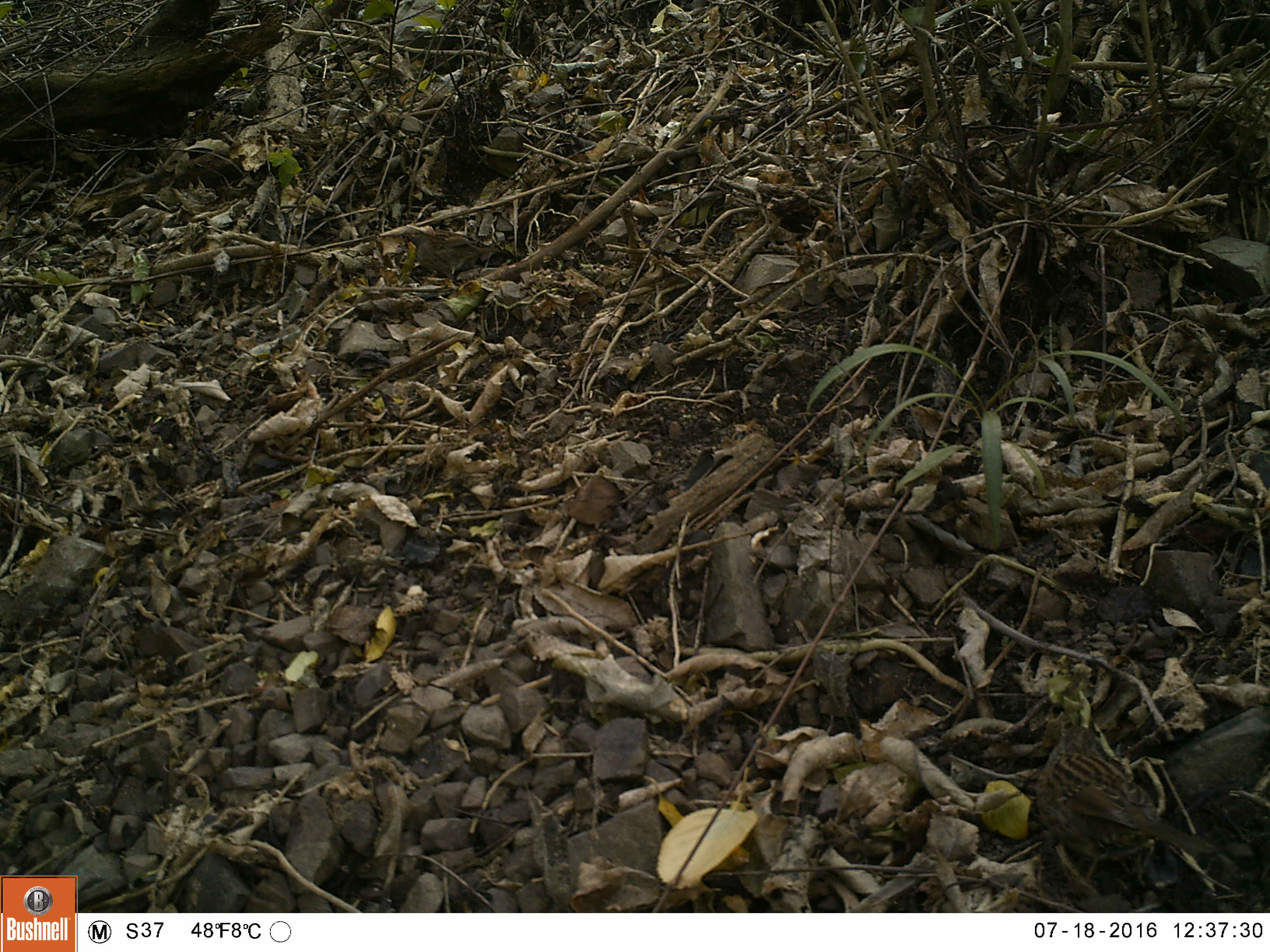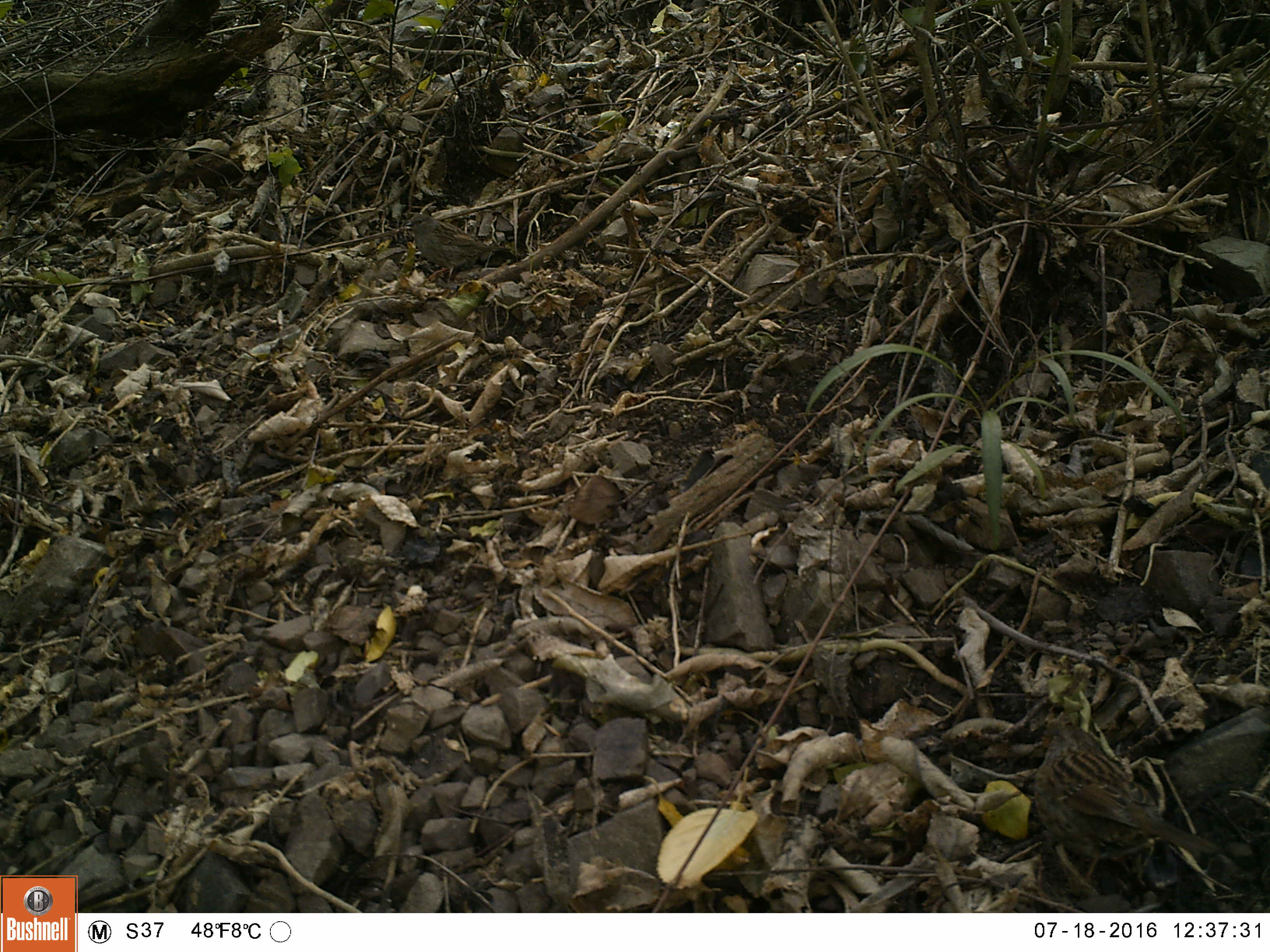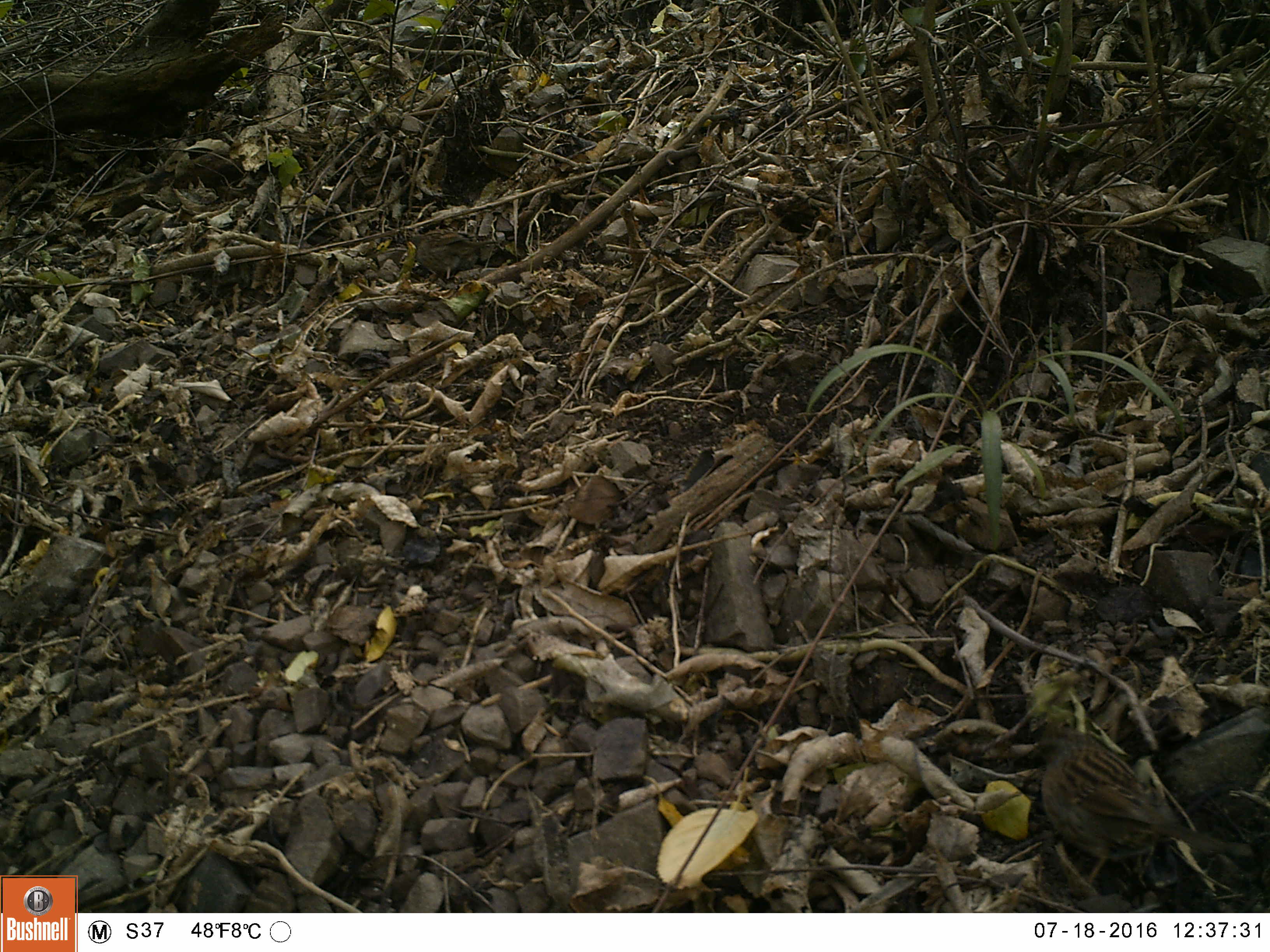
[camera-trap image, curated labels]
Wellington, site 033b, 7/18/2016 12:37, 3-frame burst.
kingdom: Animalia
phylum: Chordata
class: Aves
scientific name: Aves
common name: bird